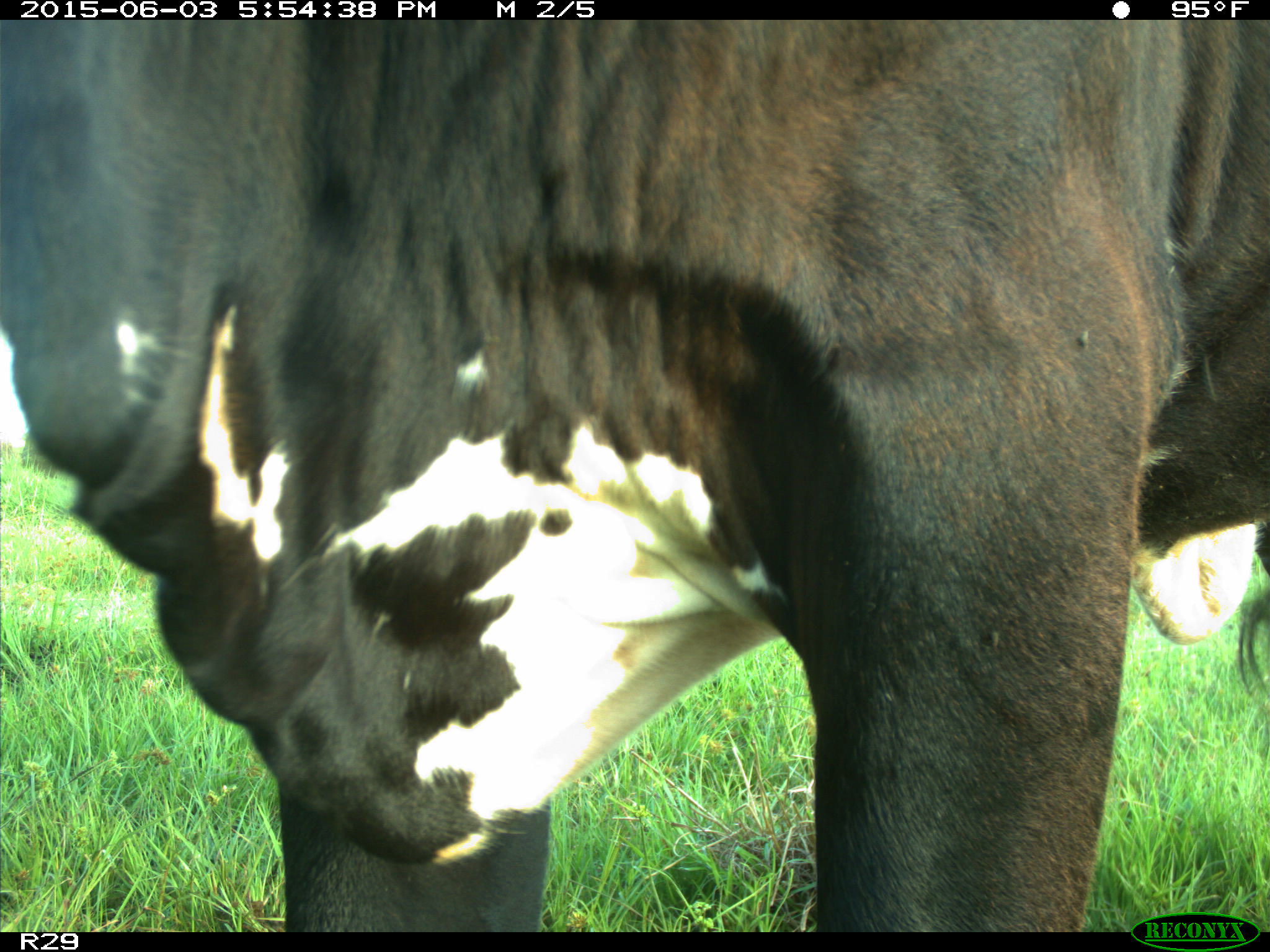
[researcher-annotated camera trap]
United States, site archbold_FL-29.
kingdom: Animalia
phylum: Chordata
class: Mammalia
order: Artiodactyla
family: Bovidae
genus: Bos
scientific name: Bos taurus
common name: domestic cow